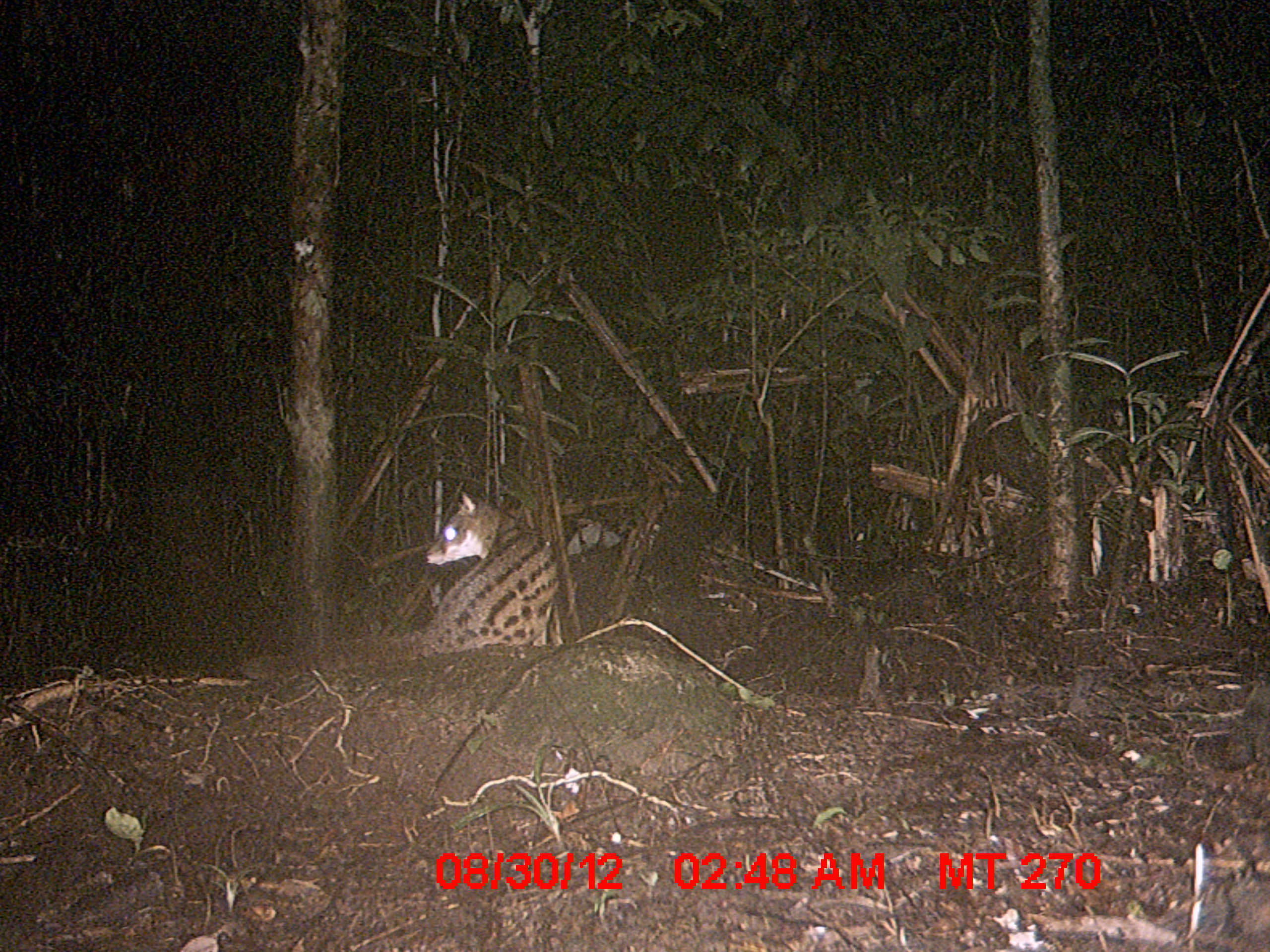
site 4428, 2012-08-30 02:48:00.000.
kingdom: Animalia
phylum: Chordata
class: Mammalia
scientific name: Mammalia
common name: mammals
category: small mammal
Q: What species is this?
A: Small mammal (mammals) (Mammalia).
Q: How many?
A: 1.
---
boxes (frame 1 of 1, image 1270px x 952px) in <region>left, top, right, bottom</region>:
small mammal: <region>238, 489, 553, 681</region>